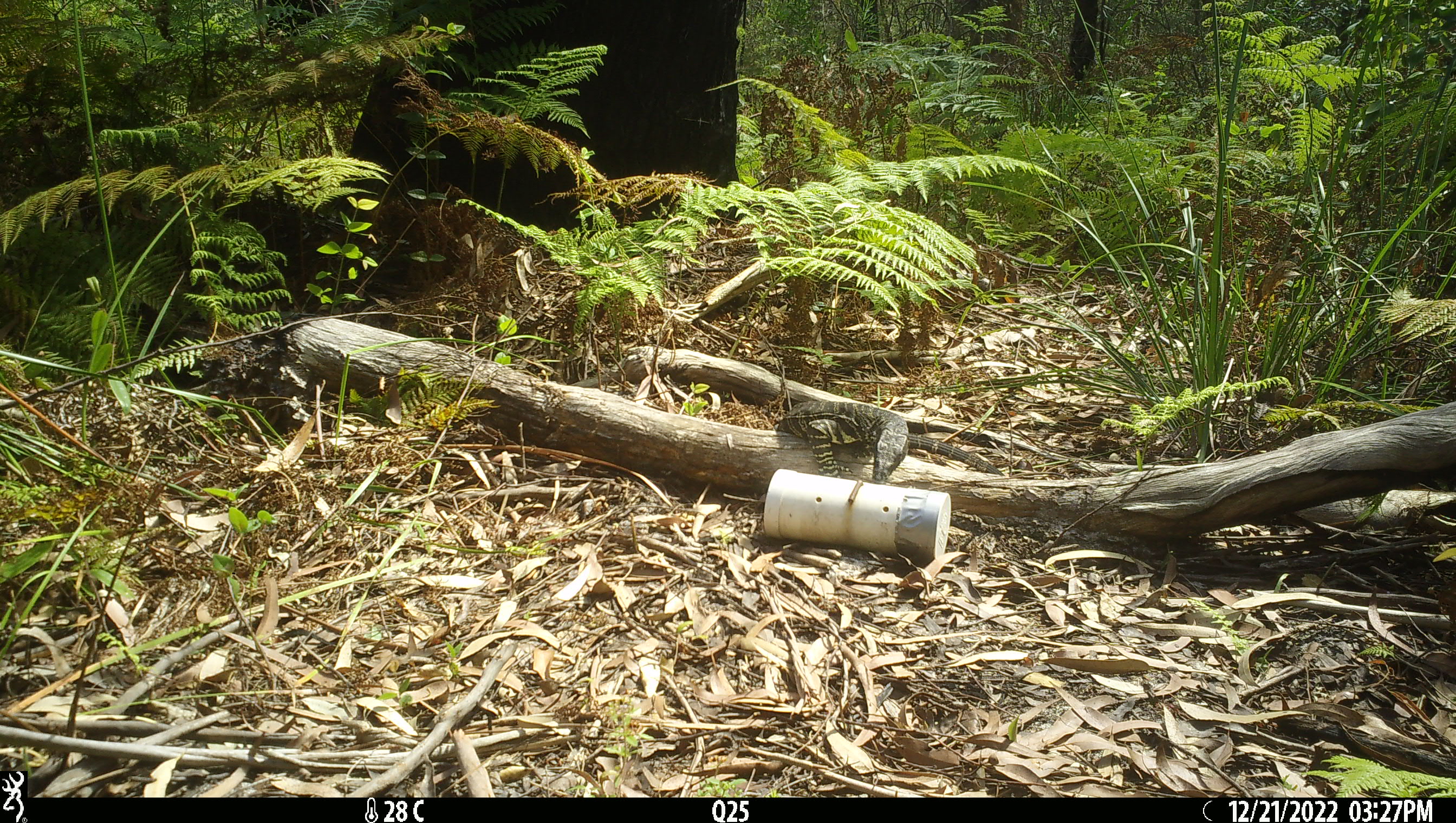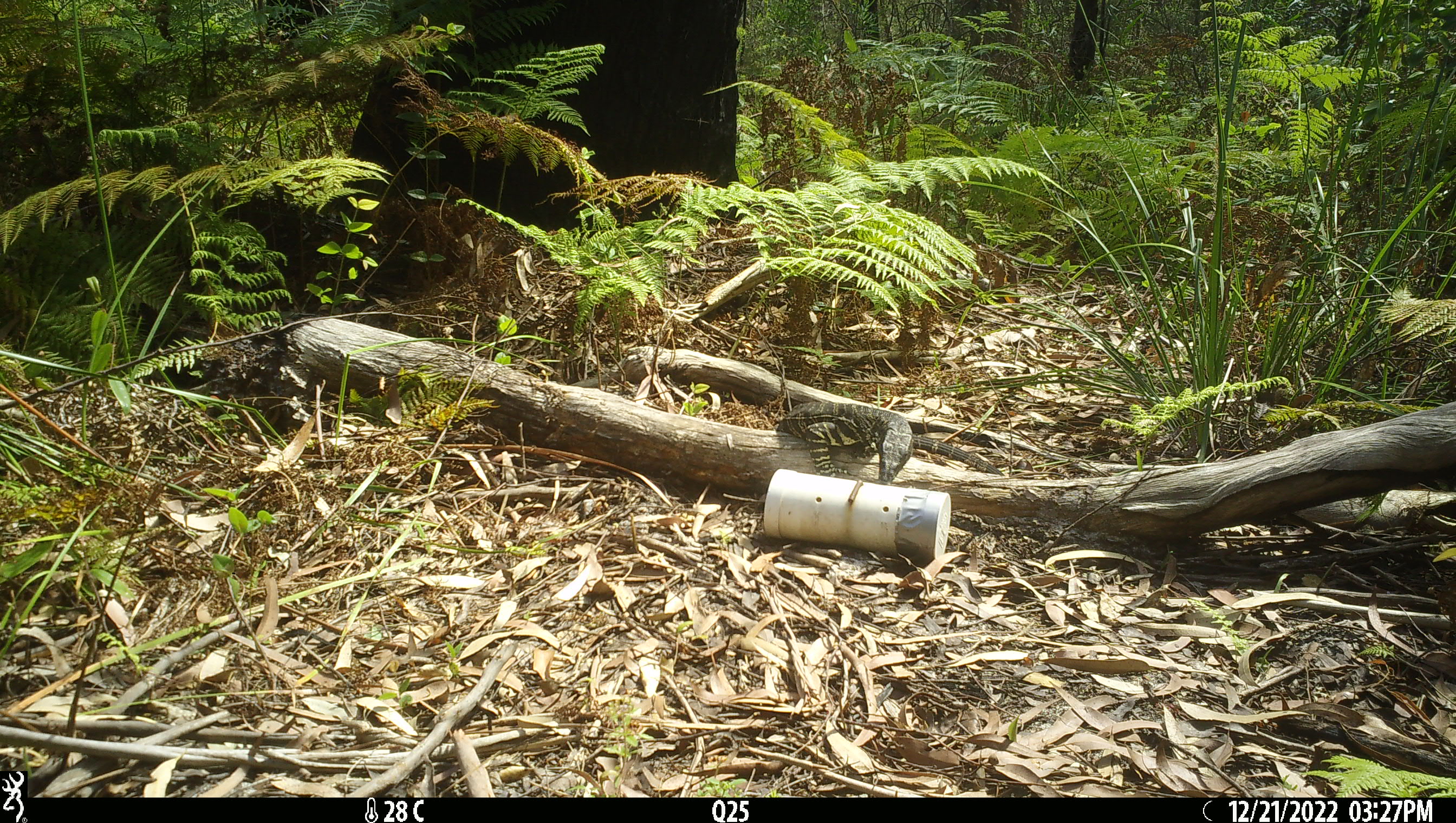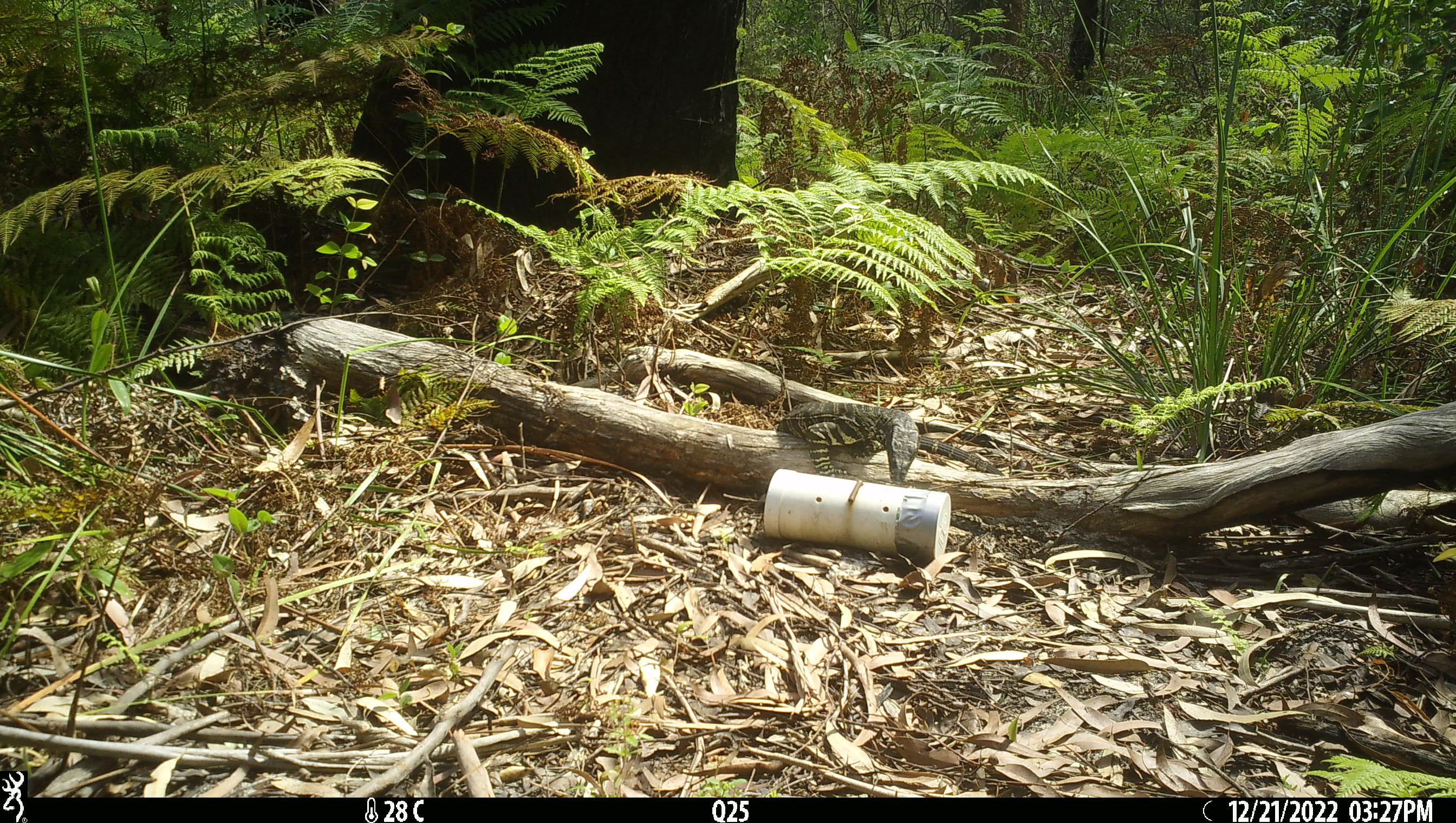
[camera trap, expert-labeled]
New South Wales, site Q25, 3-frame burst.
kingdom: Animalia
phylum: Chordata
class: Reptilia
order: Squamata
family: Varanidae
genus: Varanus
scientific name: Varanus varius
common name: lace monitor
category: goanna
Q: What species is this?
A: Goanna (lace monitor) (Varanus varius).